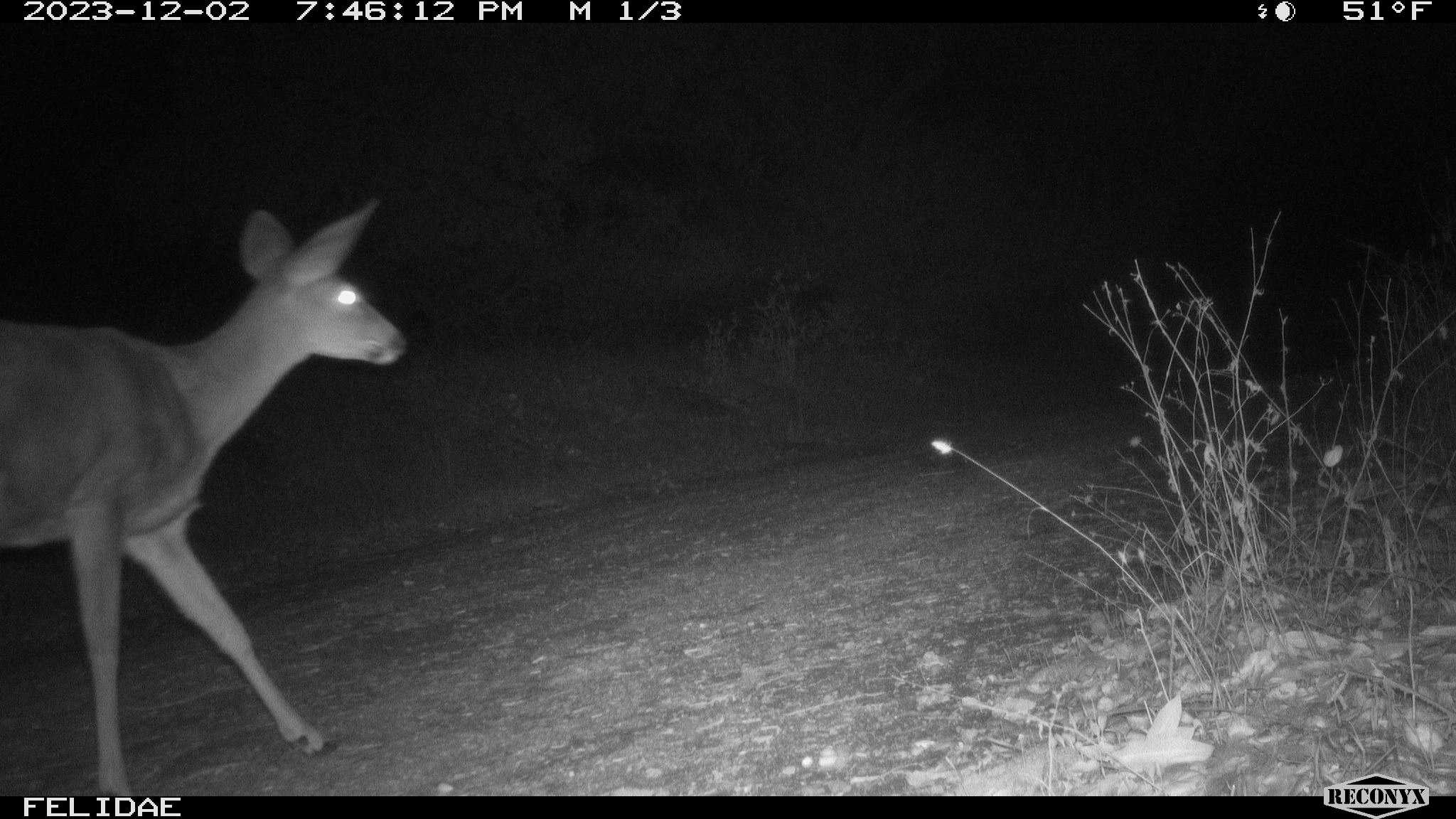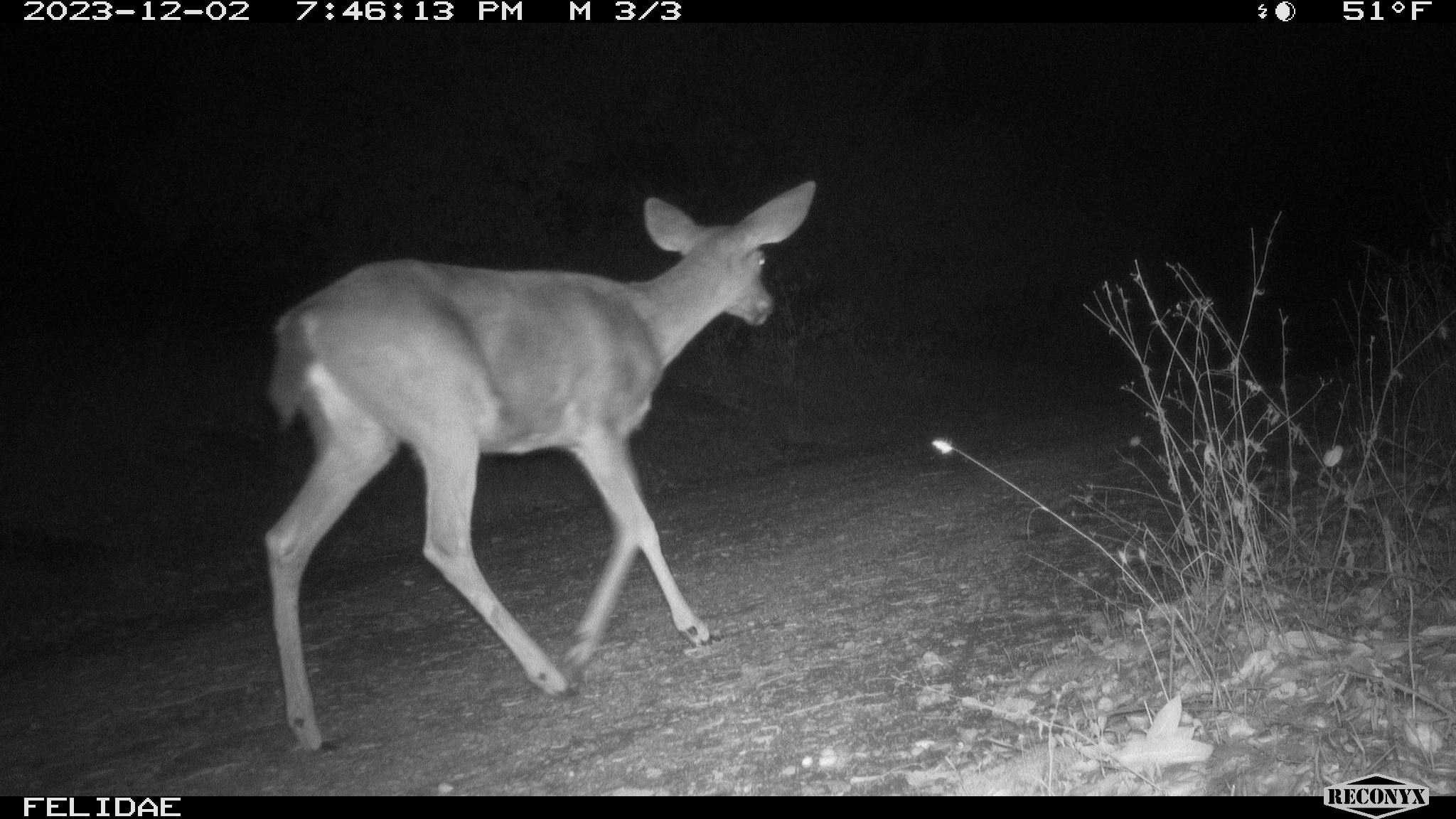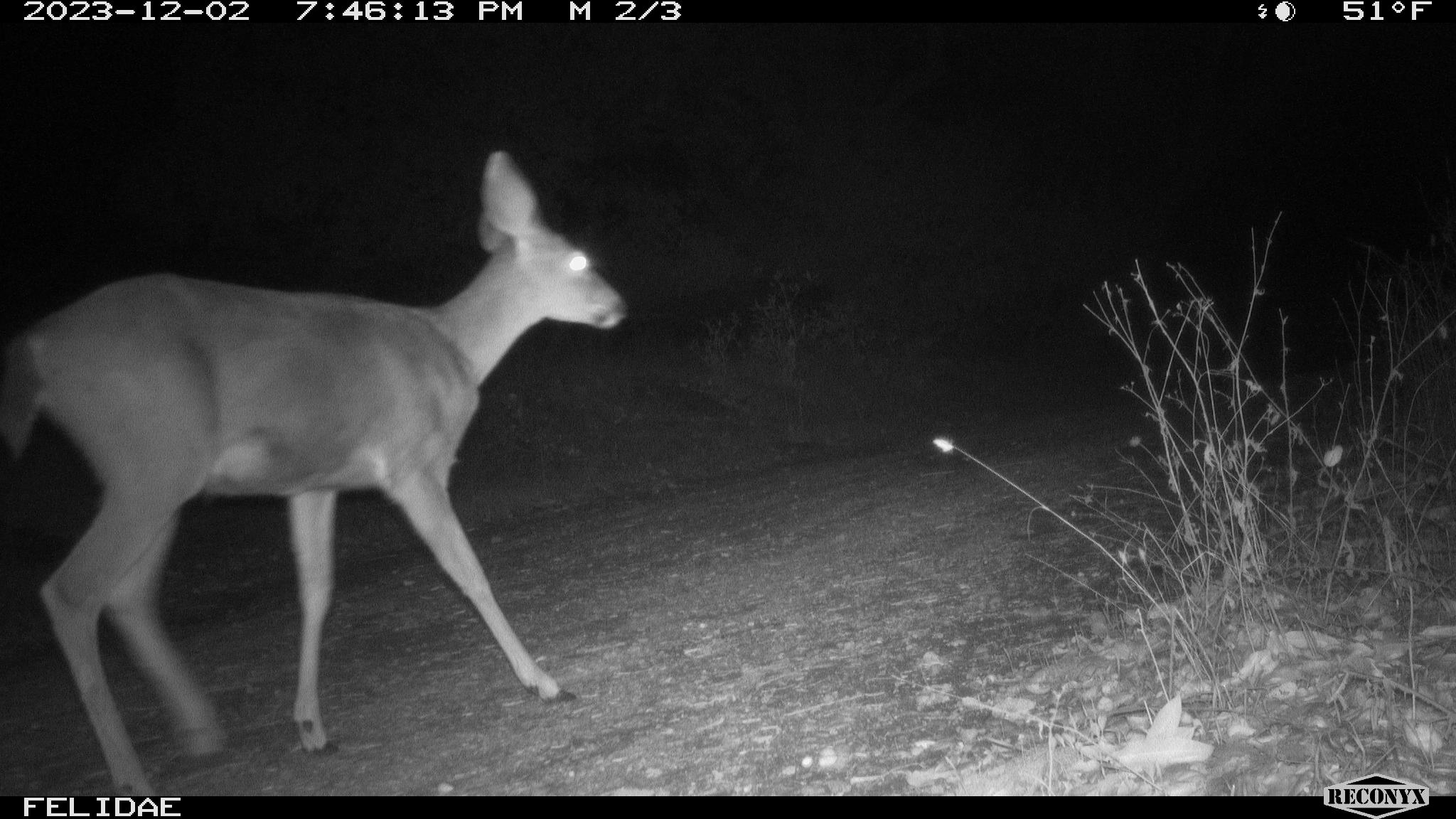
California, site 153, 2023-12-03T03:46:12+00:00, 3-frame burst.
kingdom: Animalia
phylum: Chordata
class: Mammalia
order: Artiodactyla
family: Cervidae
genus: Odocoileus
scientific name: Odocoileus hemionus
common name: mule deer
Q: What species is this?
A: Mule deer (Odocoileus hemionus).